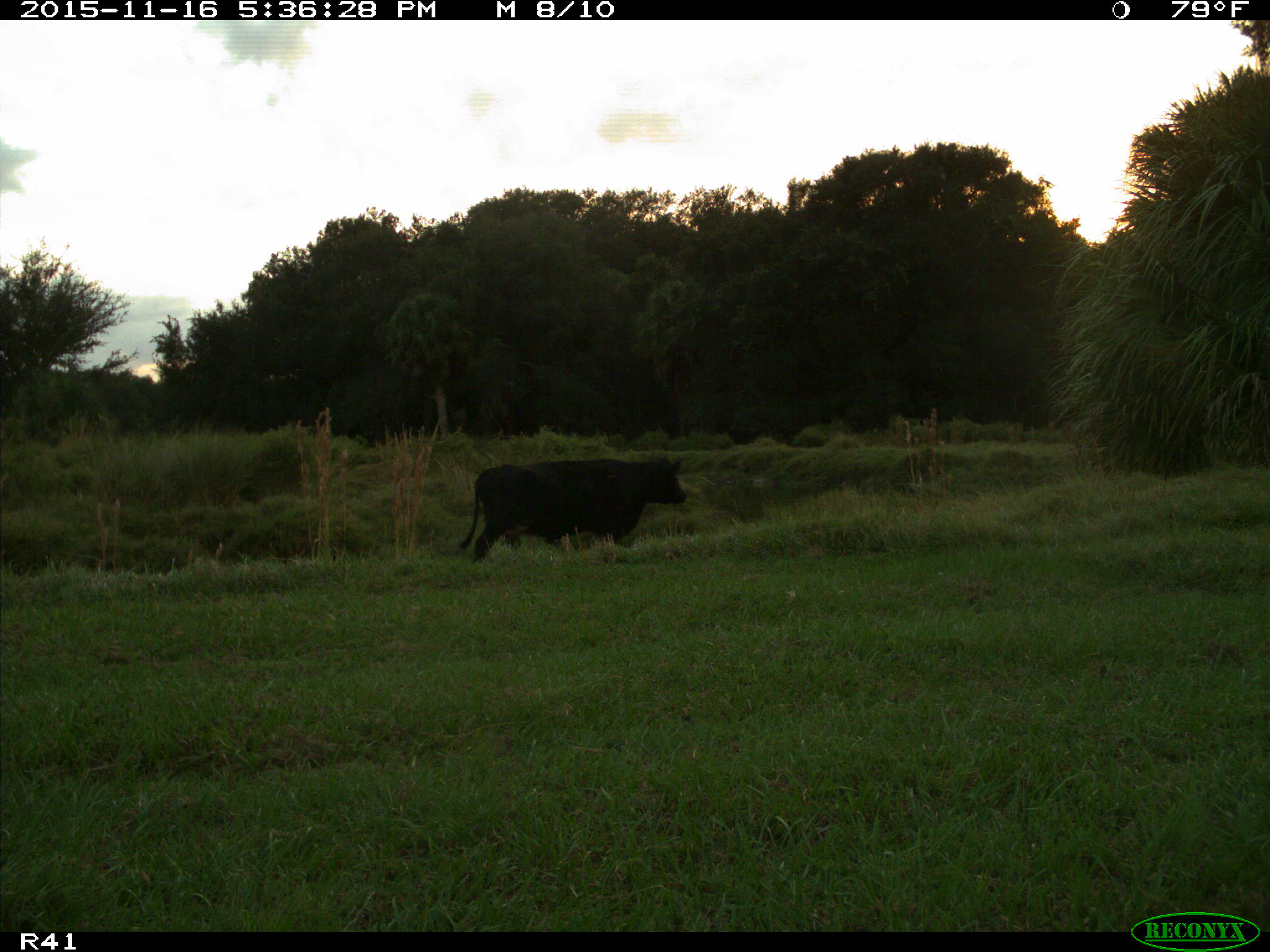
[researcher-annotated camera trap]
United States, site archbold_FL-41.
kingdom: Animalia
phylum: Chordata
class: Mammalia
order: Artiodactyla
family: Bovidae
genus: Bos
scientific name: Bos taurus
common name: domestic cow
Bos taurus (domestic cow).